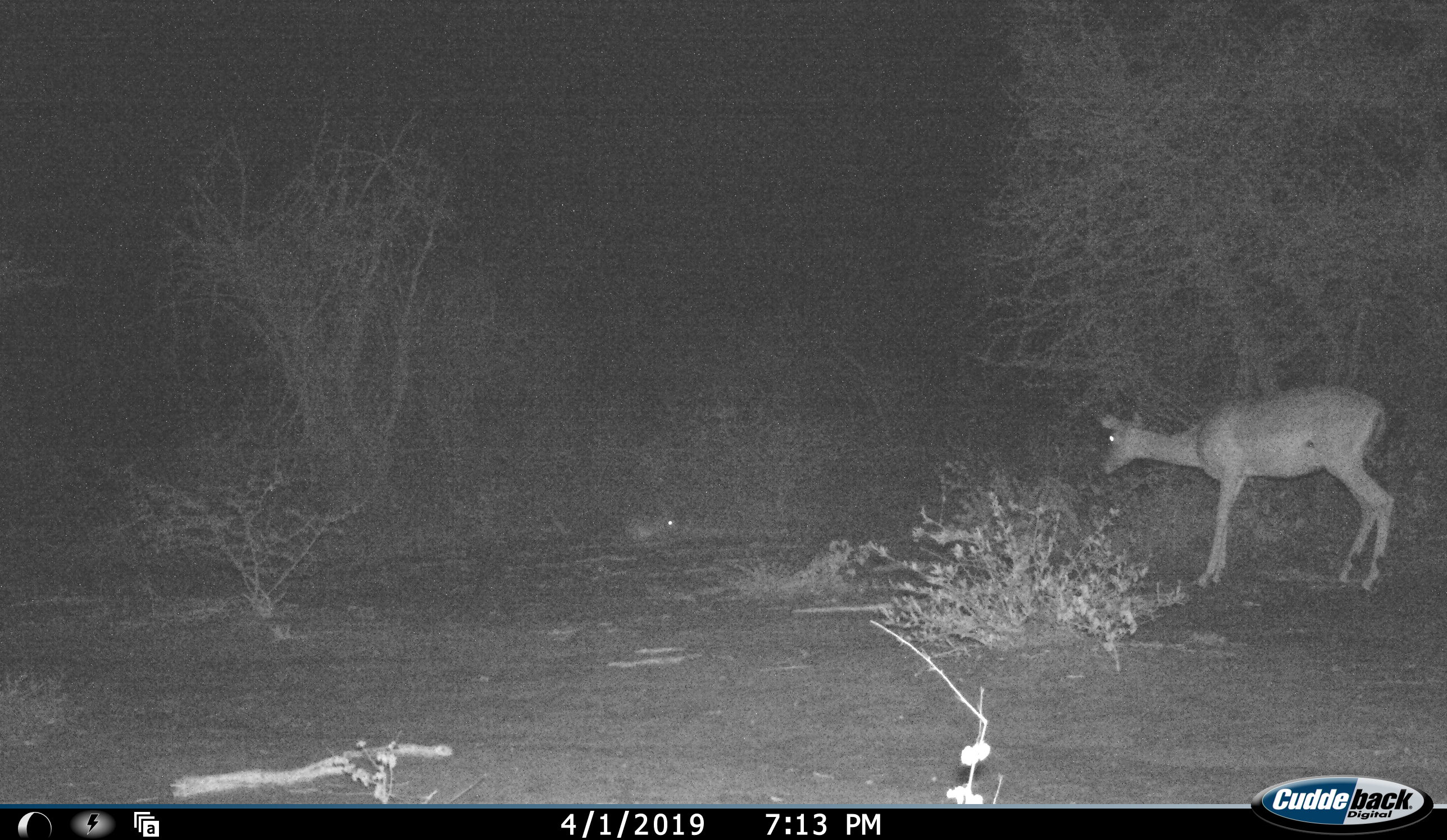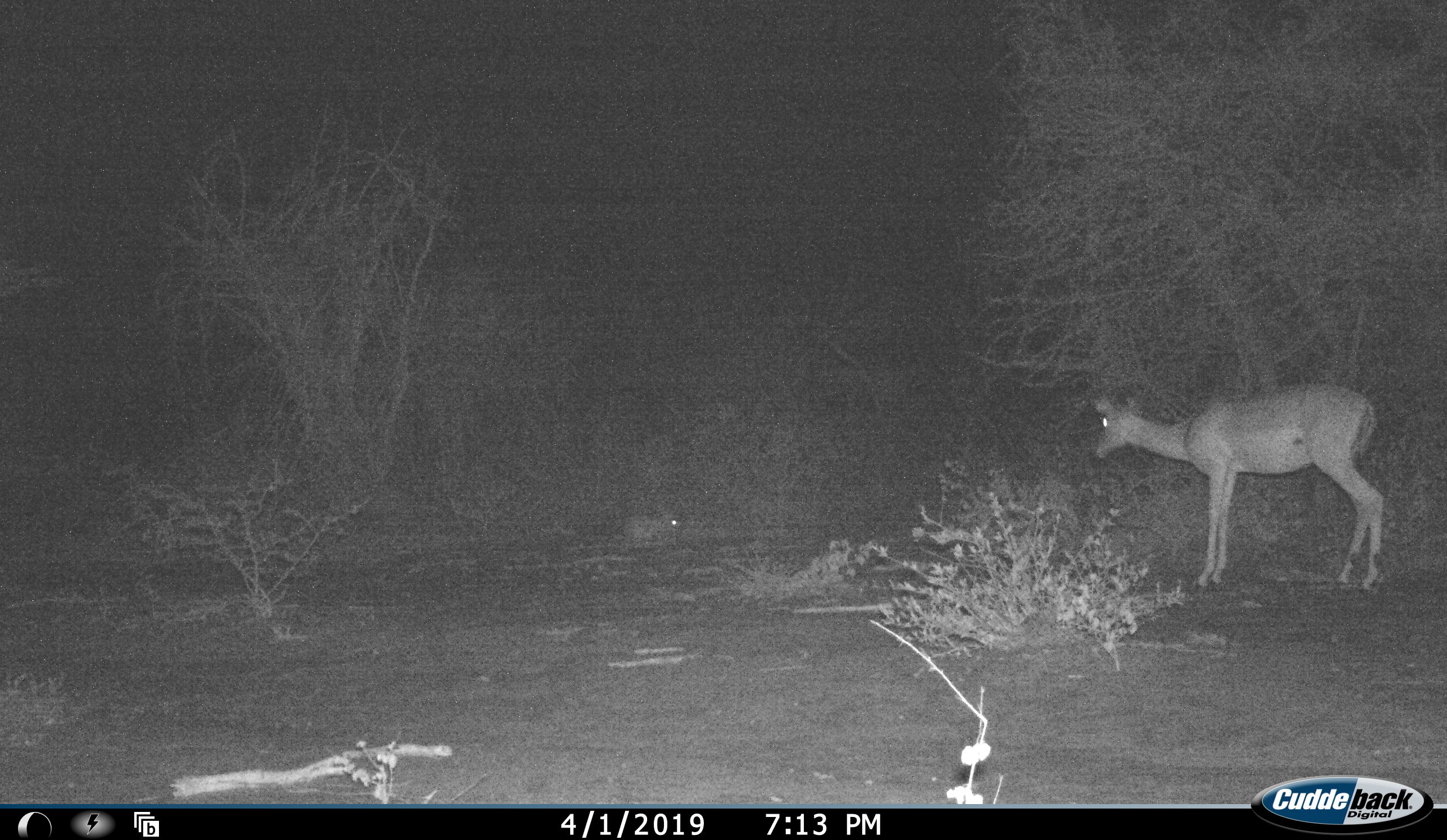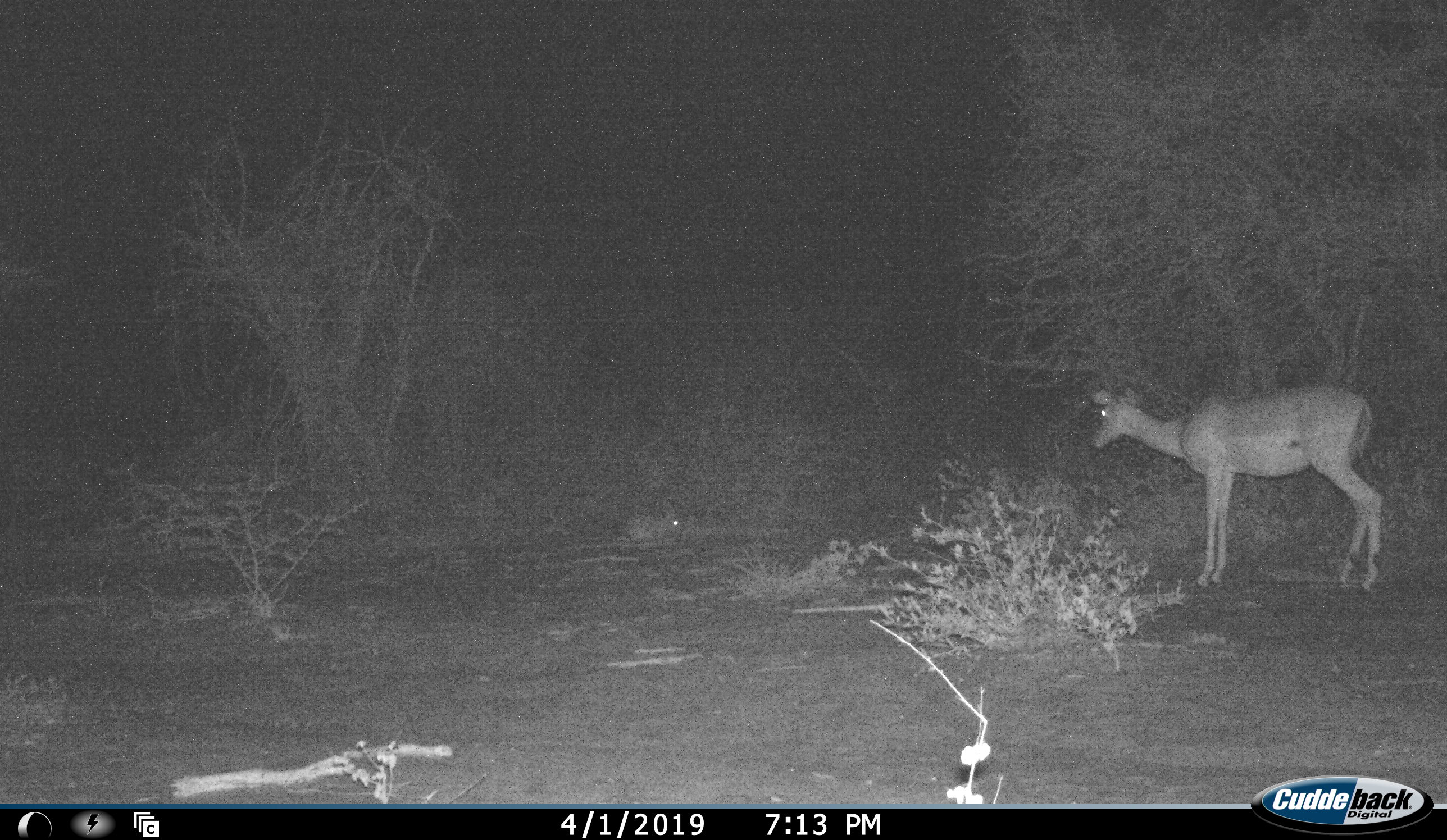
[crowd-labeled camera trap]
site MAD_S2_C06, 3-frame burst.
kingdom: Animalia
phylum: Chordata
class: Mammalia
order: Artiodactyla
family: Bovidae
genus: Aepyceros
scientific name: Aepyceros melampus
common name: impala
Impala (Aepyceros melampus), count 1. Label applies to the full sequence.